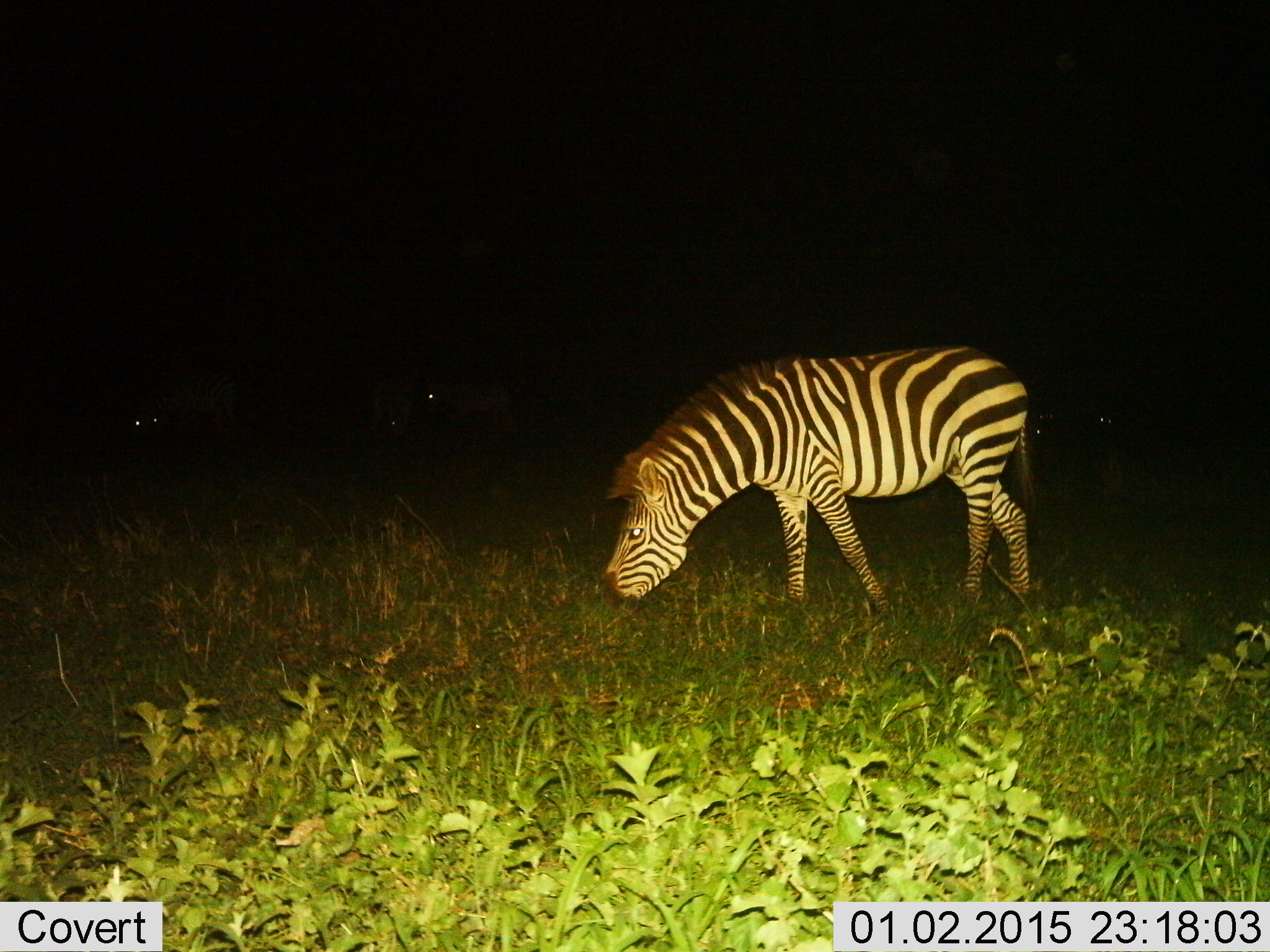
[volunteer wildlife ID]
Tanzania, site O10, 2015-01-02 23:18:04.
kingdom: Animalia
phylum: Chordata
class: Mammalia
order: Perissodactyla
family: Equidae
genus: Equus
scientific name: Equus quagga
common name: plains zebra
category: zebra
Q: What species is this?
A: Zebra (plains zebra) (Equus quagga).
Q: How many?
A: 1.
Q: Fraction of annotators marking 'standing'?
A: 50%.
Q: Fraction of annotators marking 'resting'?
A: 0%.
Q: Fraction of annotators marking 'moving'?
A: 0%.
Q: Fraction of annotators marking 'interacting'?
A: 0%.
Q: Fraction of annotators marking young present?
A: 0%.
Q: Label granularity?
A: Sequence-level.